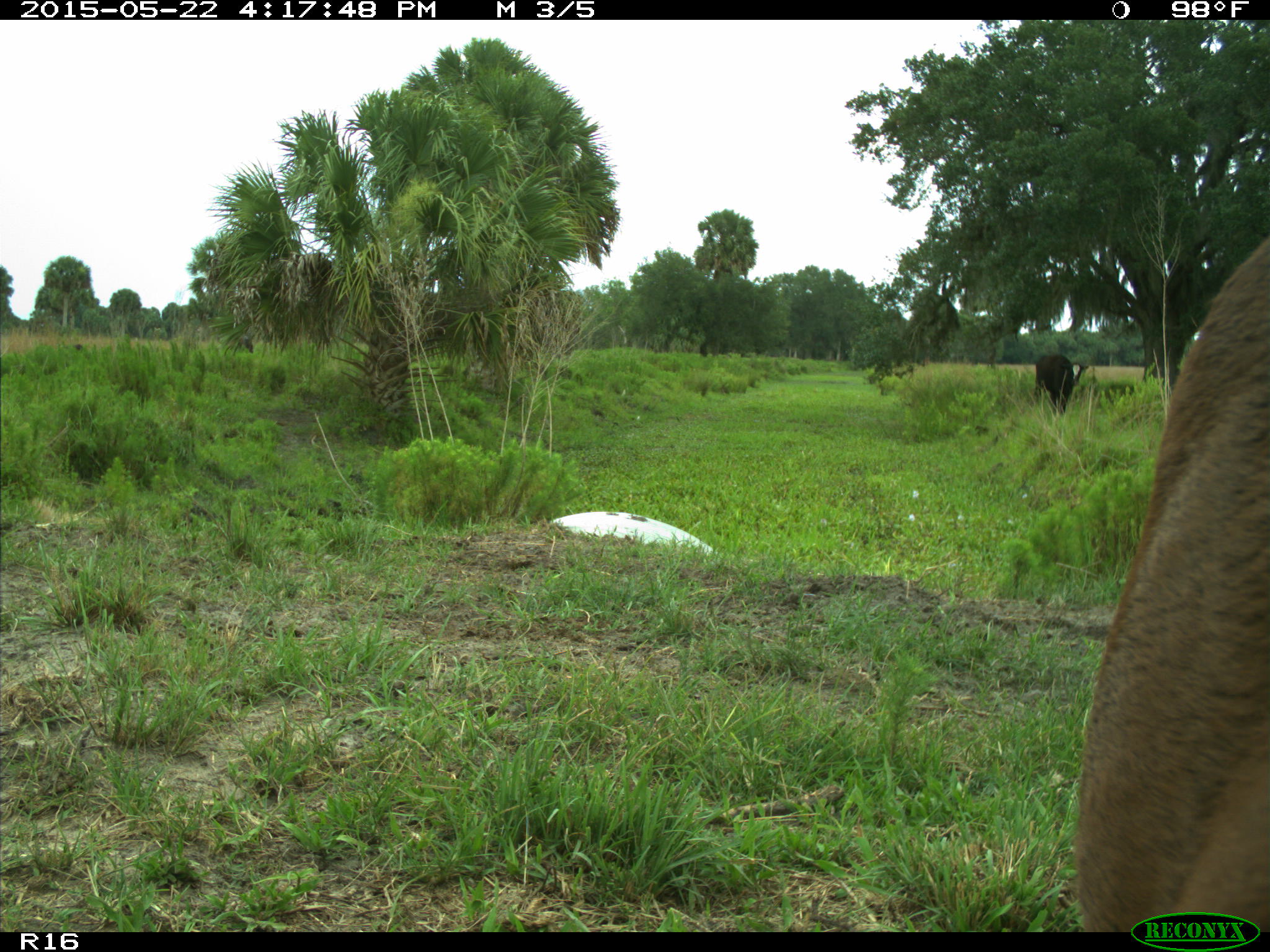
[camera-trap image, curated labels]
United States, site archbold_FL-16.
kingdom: Animalia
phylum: Chordata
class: Mammalia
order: Artiodactyla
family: Bovidae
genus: Bos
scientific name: Bos taurus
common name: domestic cow